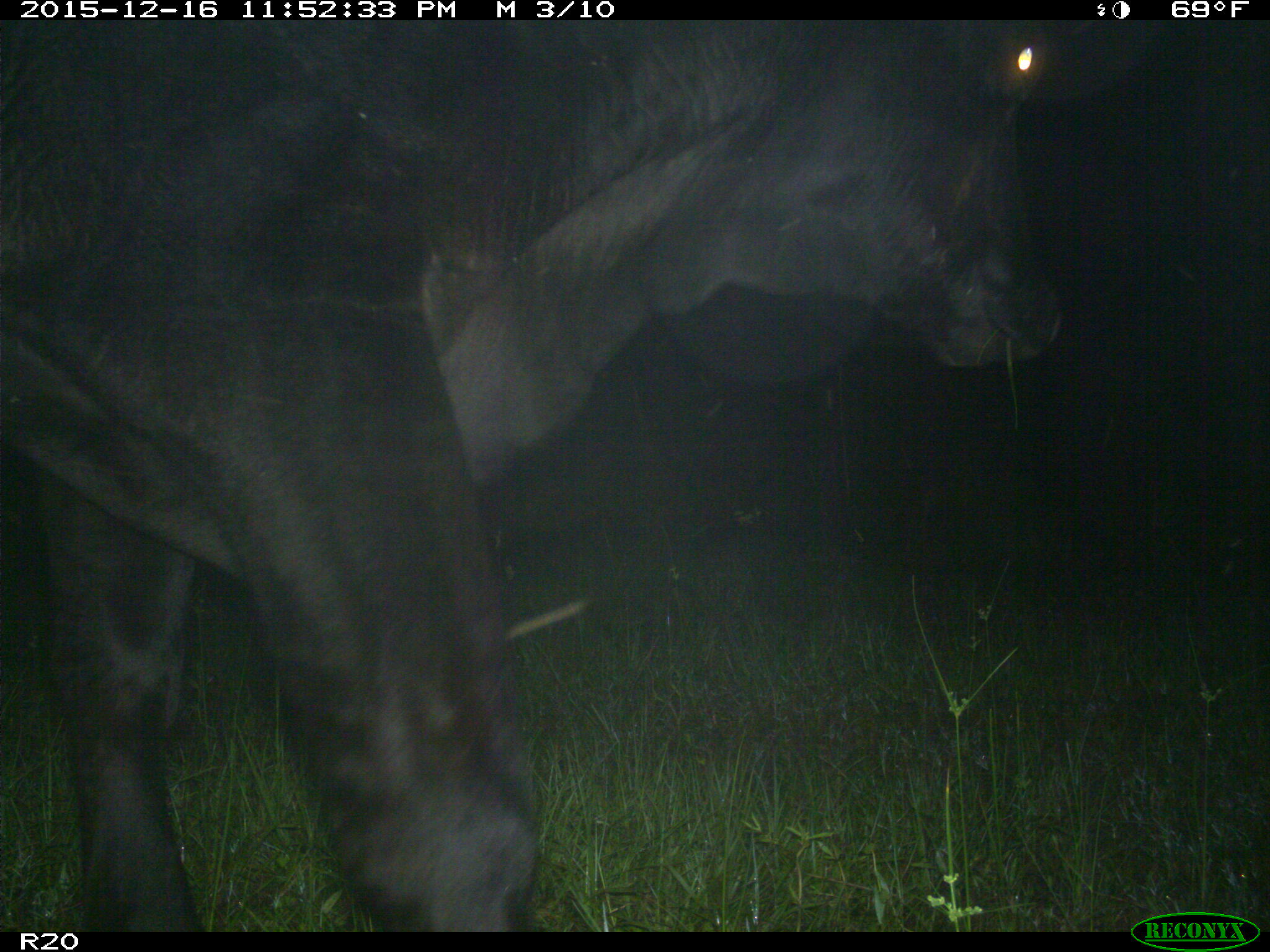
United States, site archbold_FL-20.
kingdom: Animalia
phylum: Chordata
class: Mammalia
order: Artiodactyla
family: Bovidae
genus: Bos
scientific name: Bos taurus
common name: domestic cow